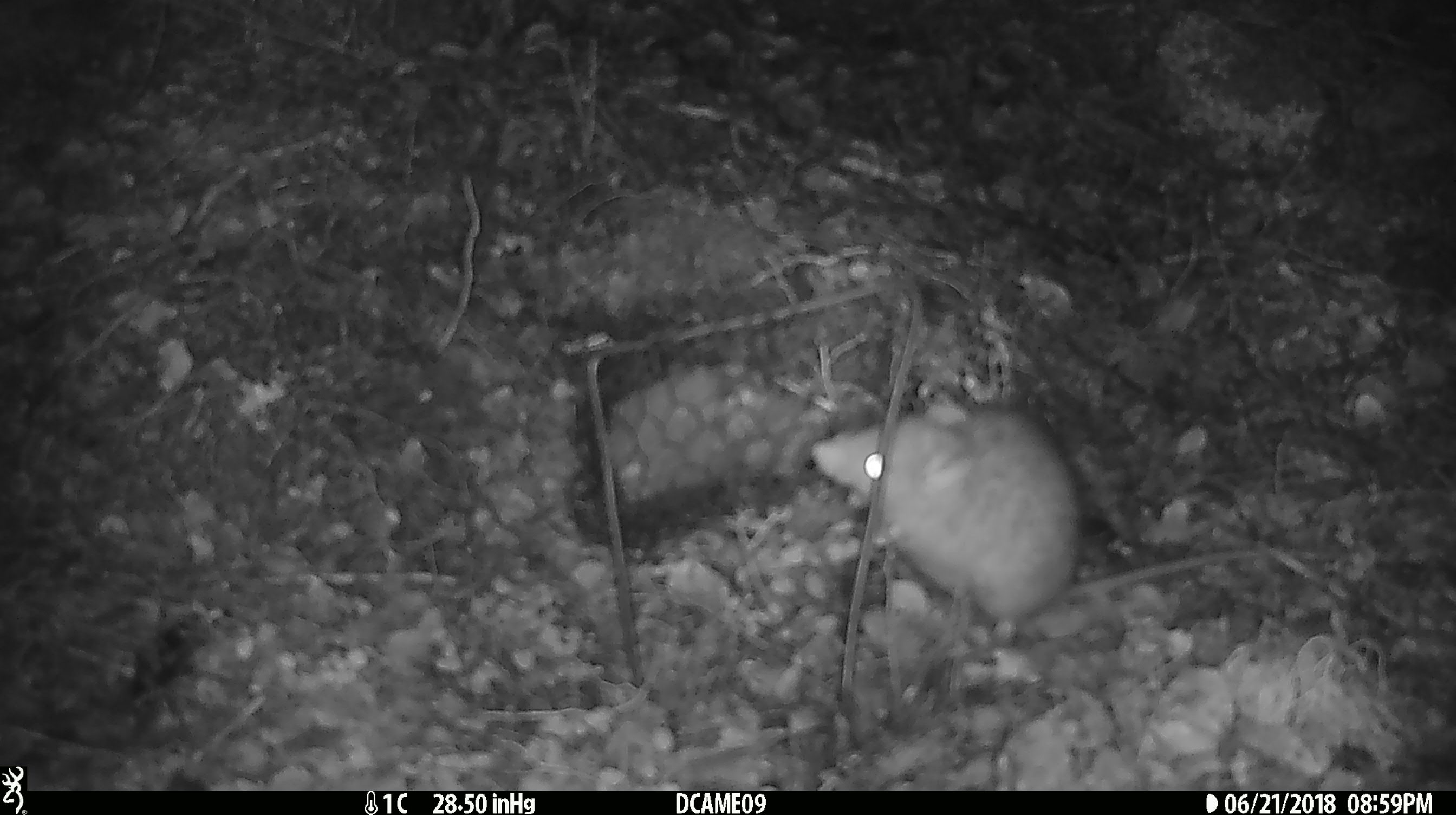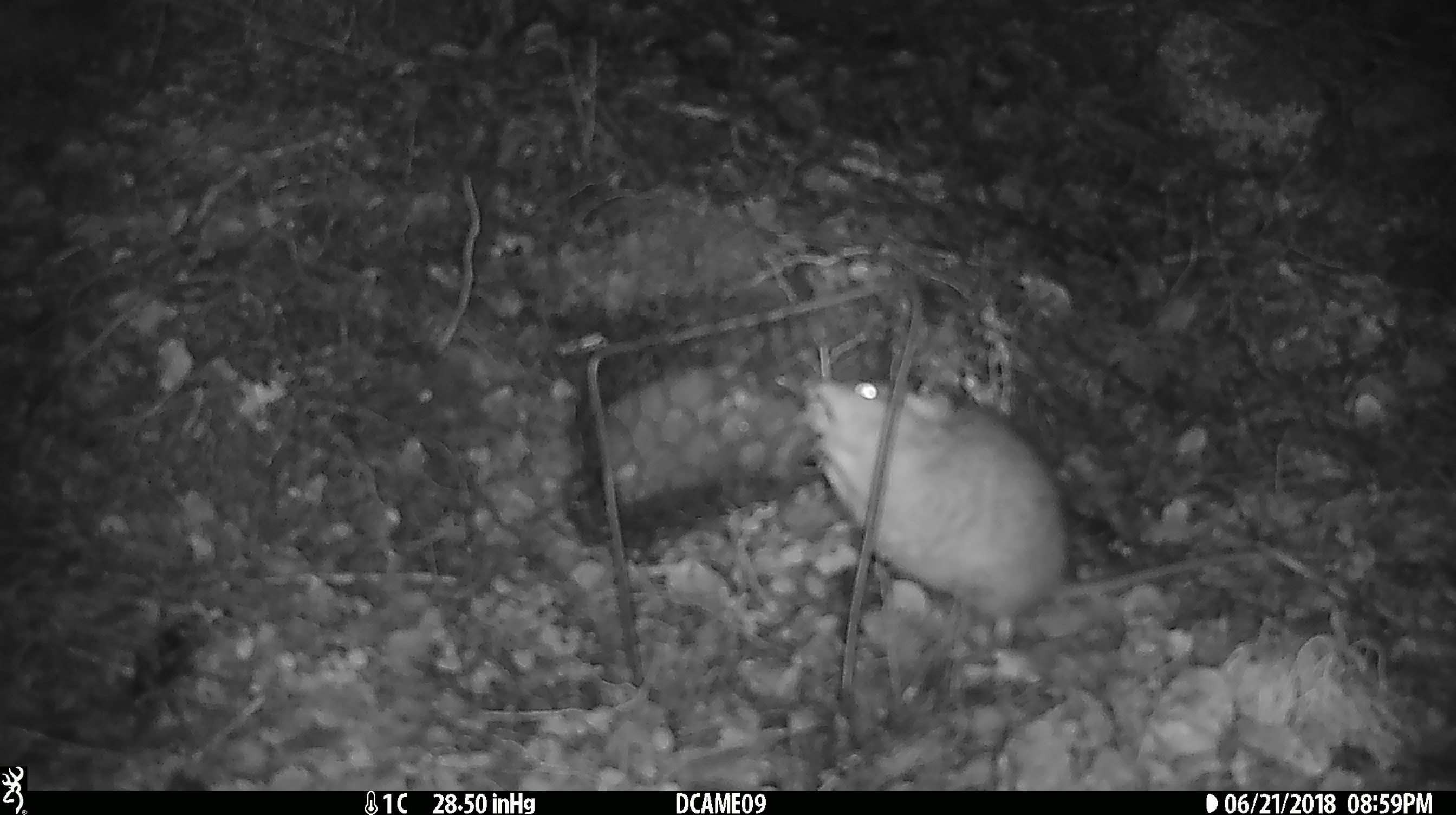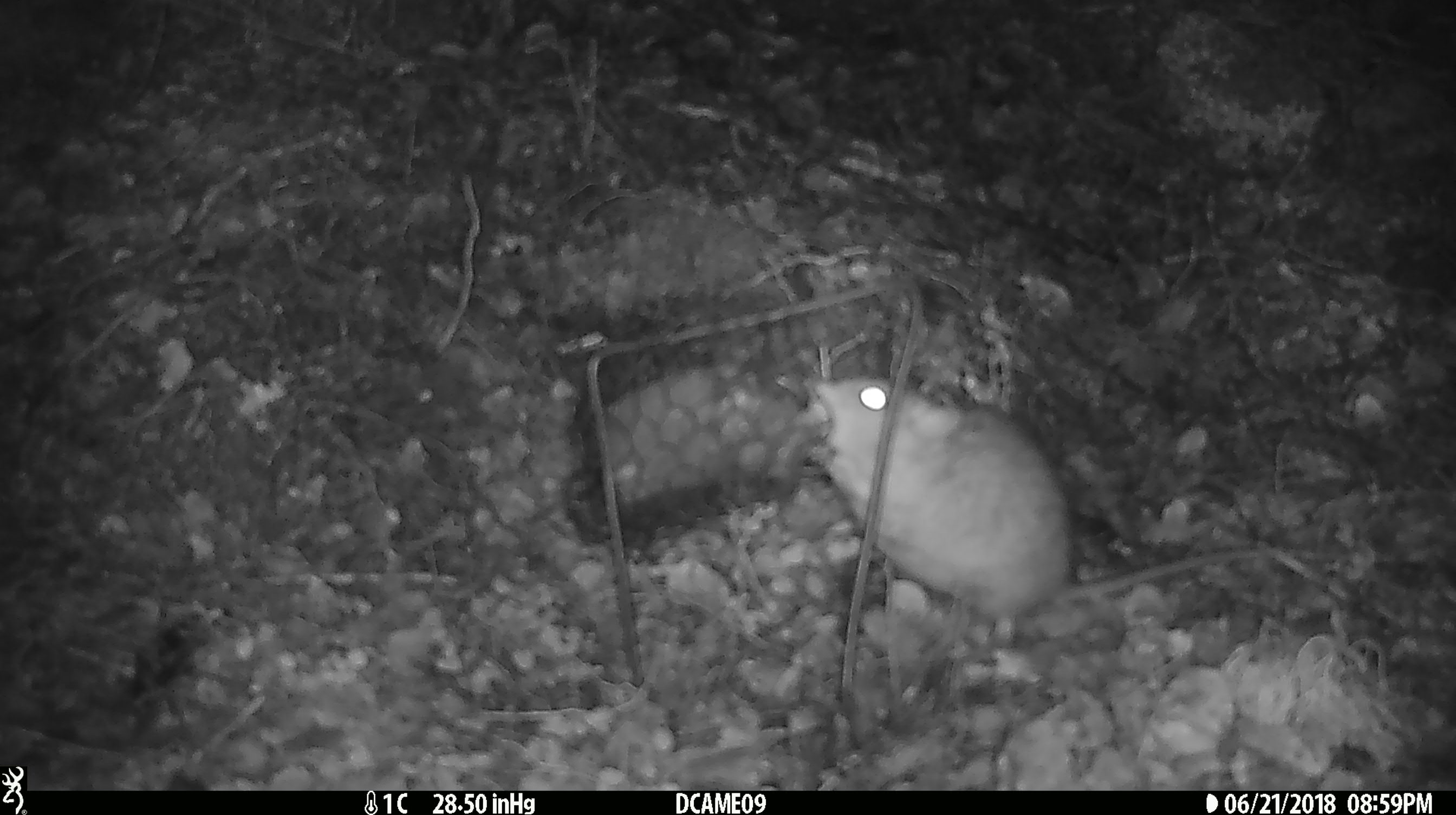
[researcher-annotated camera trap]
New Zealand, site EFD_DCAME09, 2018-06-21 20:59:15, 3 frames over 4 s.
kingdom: Animalia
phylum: Chordata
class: Mammalia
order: Rodentia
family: Muridae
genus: Rattus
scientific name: Rattus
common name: rat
Rat (Rattus).